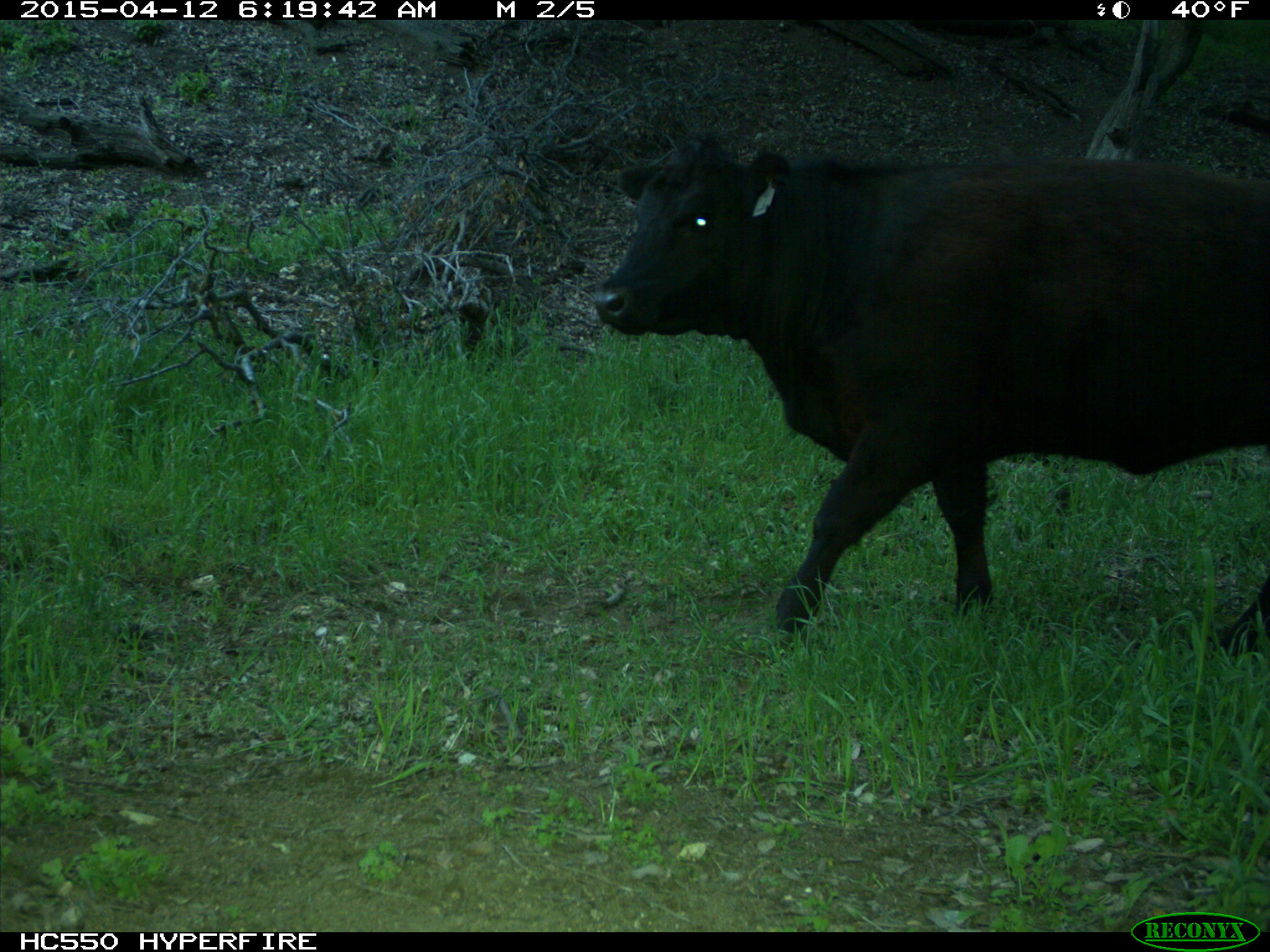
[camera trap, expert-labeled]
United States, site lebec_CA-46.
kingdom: Animalia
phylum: Chordata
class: Mammalia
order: Artiodactyla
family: Bovidae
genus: Bos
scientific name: Bos taurus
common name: domestic cow